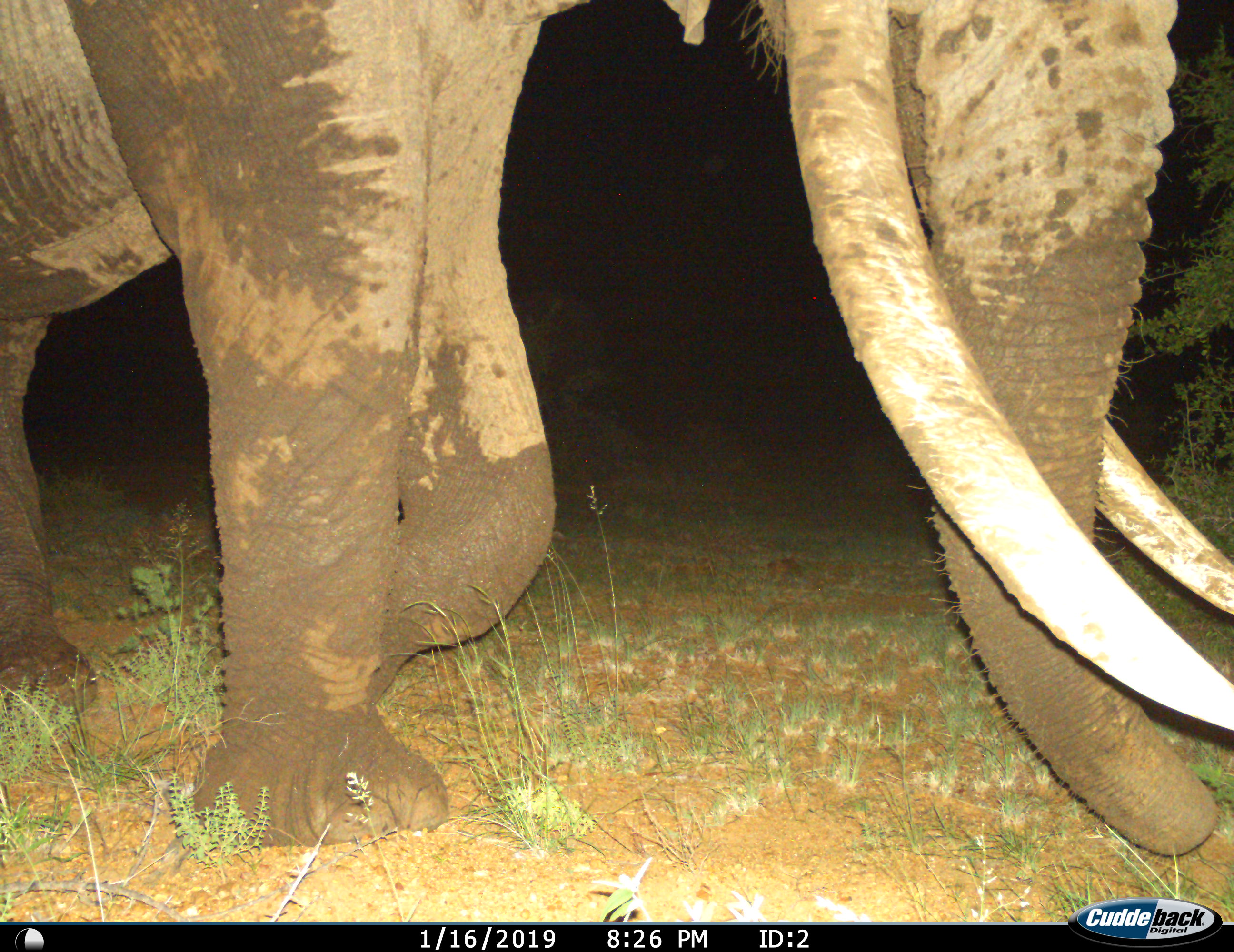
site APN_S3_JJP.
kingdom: Animalia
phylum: Chordata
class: Mammalia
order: Proboscidea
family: Elephantidae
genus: Loxodonta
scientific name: Loxodonta africana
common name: african bush elephant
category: elephant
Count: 1.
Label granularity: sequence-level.